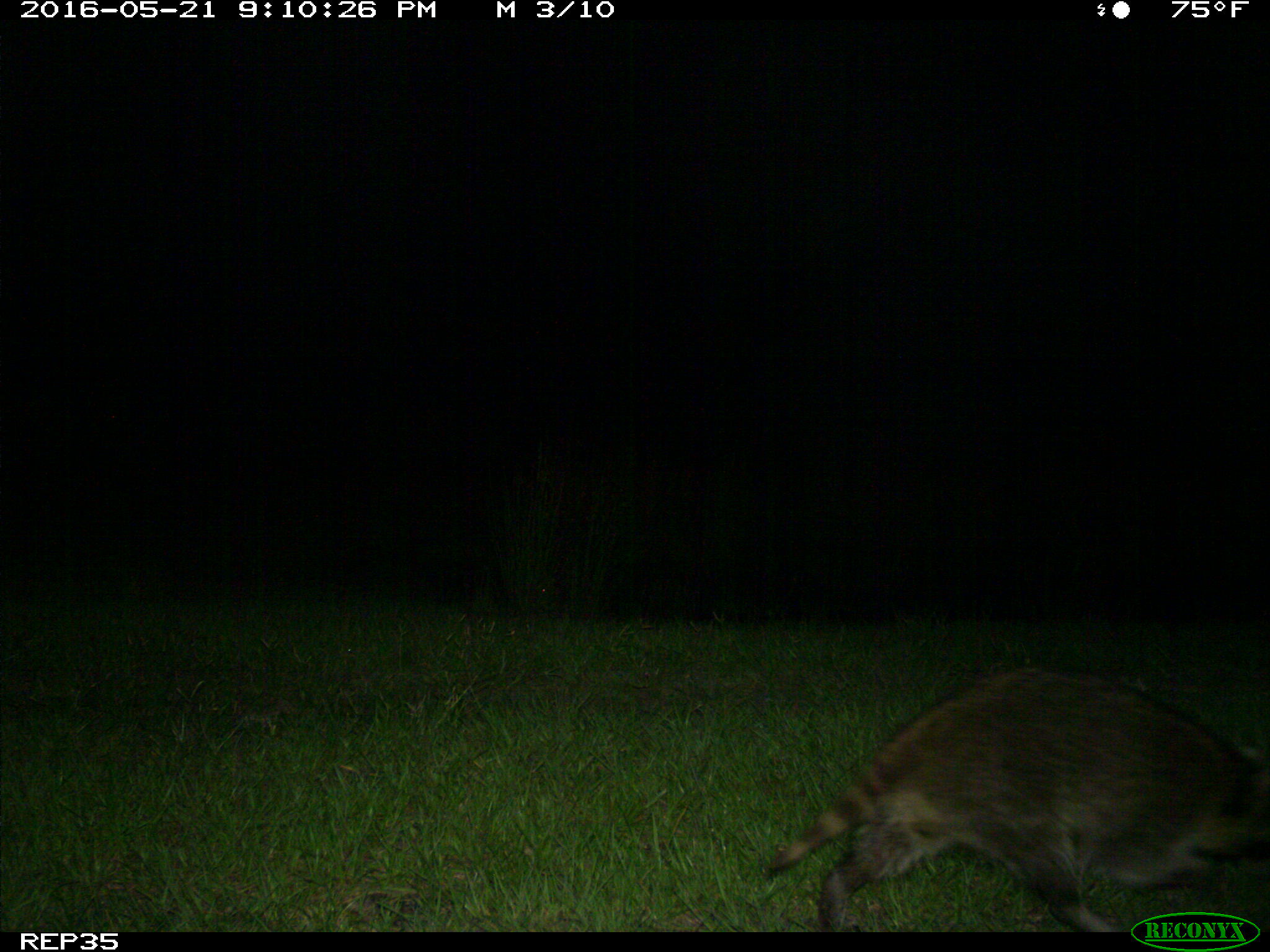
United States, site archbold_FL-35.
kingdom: Animalia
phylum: Chordata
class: Mammalia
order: Carnivora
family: Procyonidae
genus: Procyon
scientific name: Procyon lotor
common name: common raccoon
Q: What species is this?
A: Procyon lotor (common raccoon).